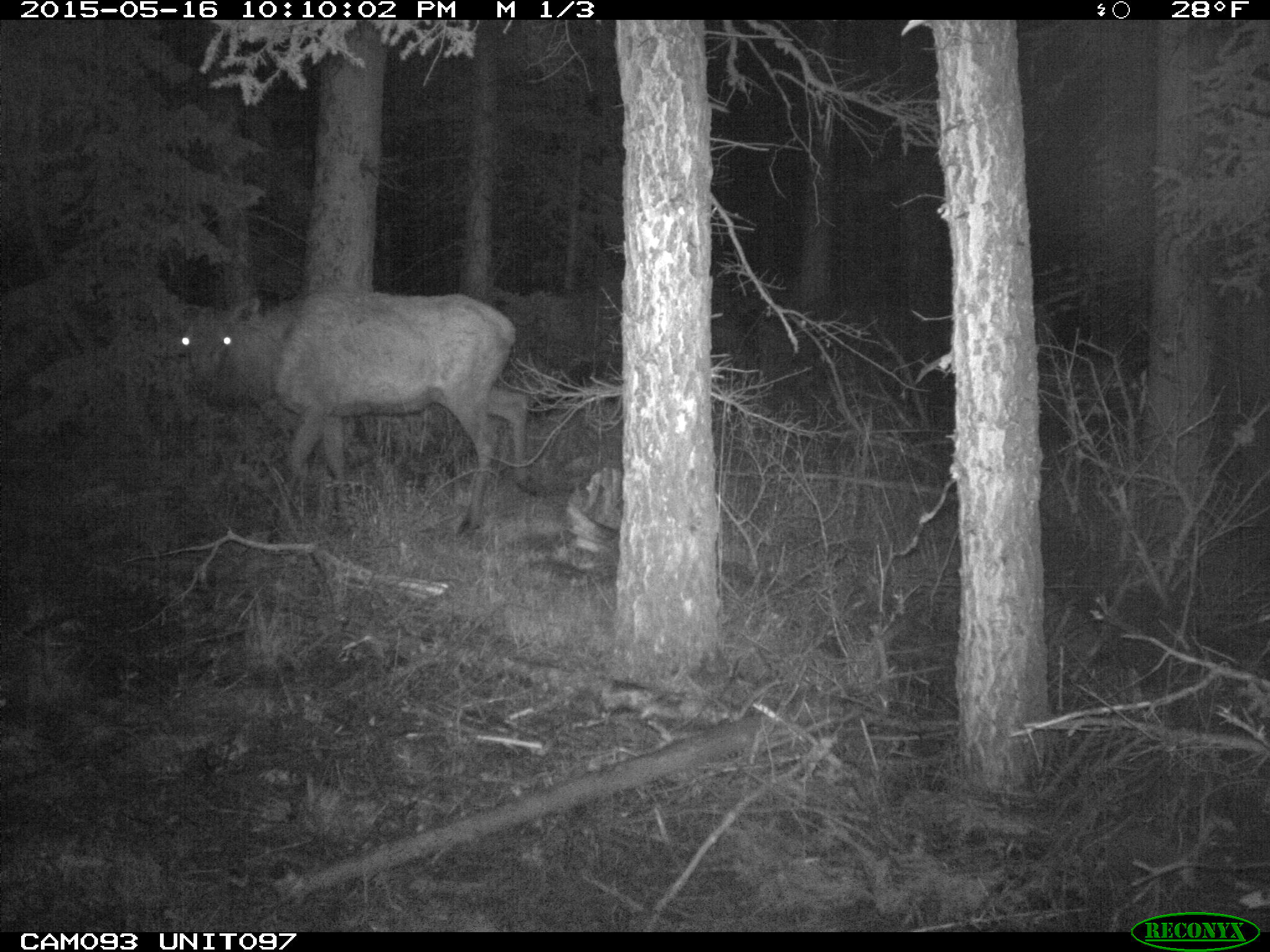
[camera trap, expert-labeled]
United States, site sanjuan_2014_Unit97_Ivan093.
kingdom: Animalia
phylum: Chordata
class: Mammalia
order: Artiodactyla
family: Cervidae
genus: Cervus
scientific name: Cervus elaphus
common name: red deer